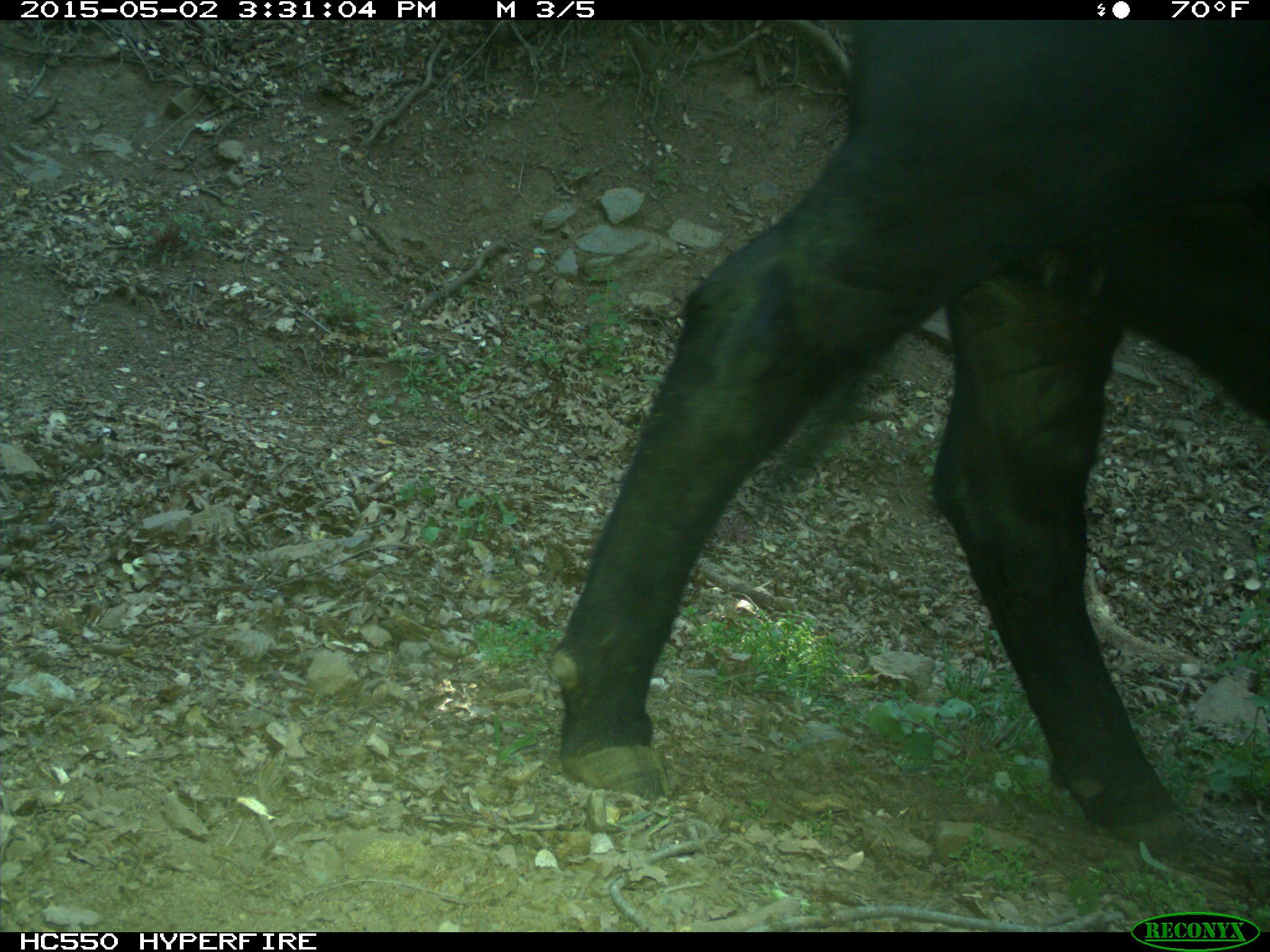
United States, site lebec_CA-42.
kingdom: Animalia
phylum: Chordata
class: Mammalia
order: Artiodactyla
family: Bovidae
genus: Bos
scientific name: Bos taurus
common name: domestic cow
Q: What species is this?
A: Bos taurus (domestic cow).